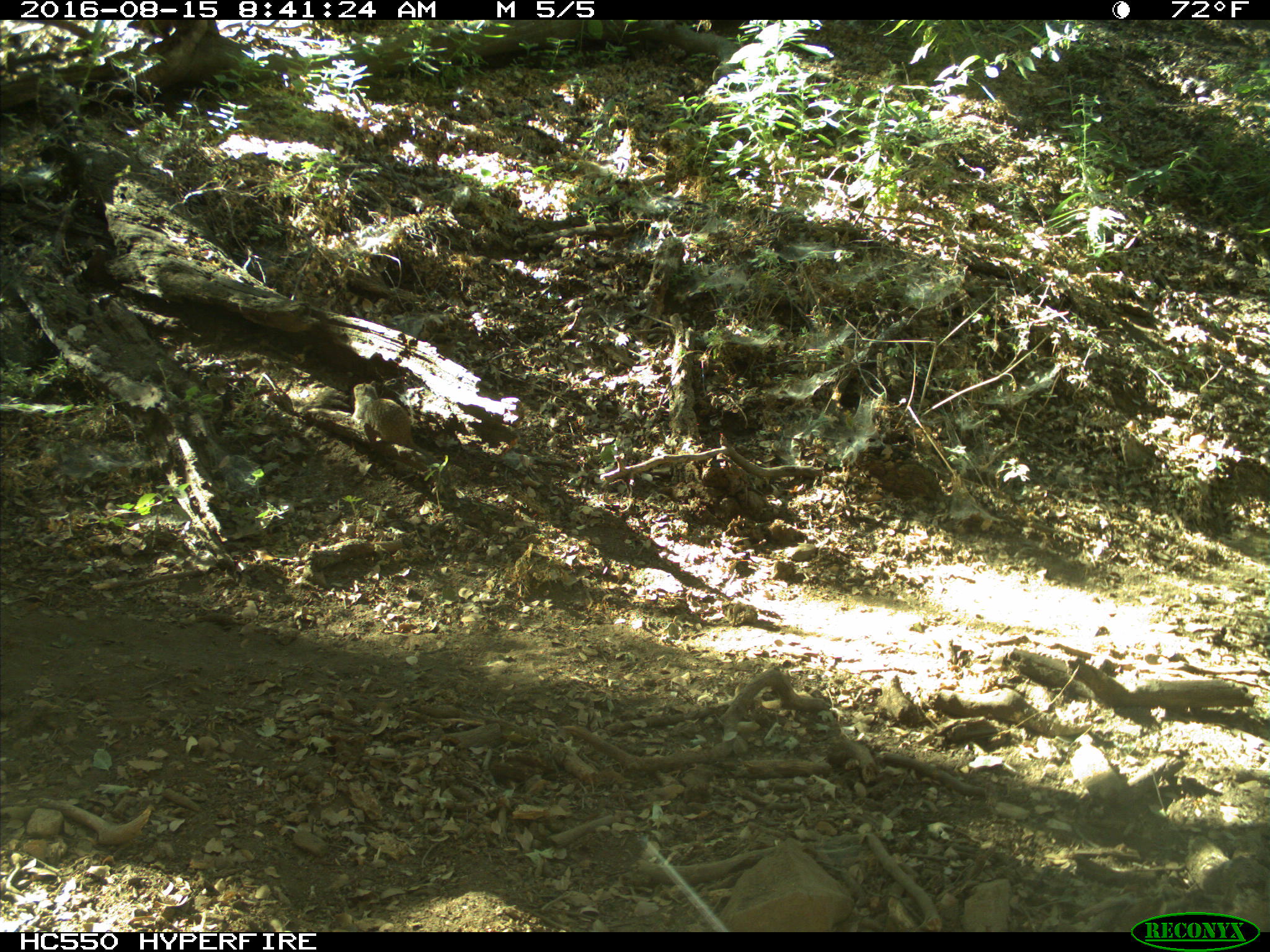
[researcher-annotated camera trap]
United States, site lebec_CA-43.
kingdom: Animalia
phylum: Chordata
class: Mammalia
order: Rodentia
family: Sciuridae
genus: Otospermophilus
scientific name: Otospermophilus beecheyi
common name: california ground squirrel